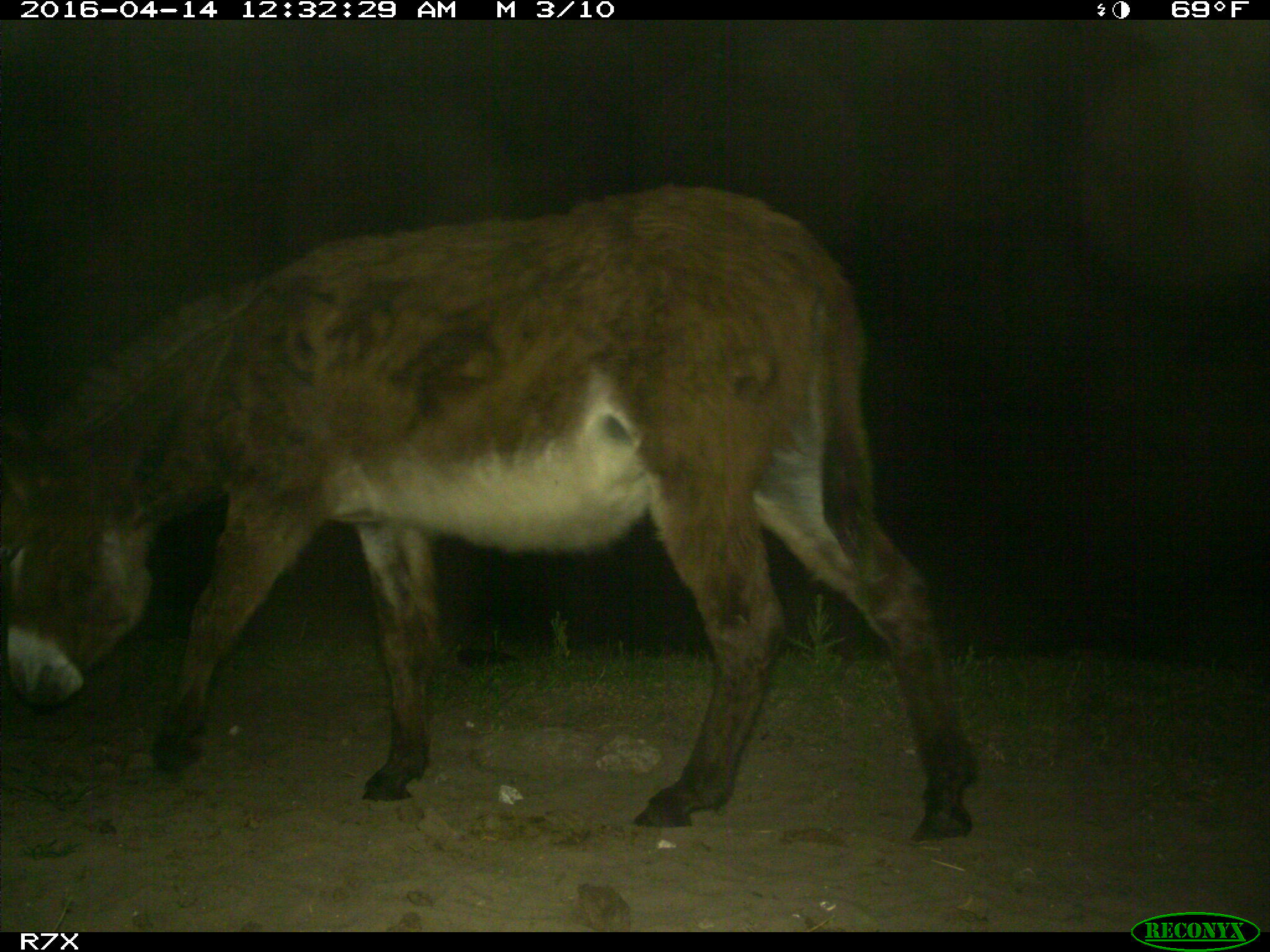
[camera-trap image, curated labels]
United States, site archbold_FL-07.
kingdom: Animalia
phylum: Chordata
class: Mammalia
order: Artiodactyla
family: Bovidae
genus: Bos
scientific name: Bos taurus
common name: domestic cow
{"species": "Bos taurus (domestic cow)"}